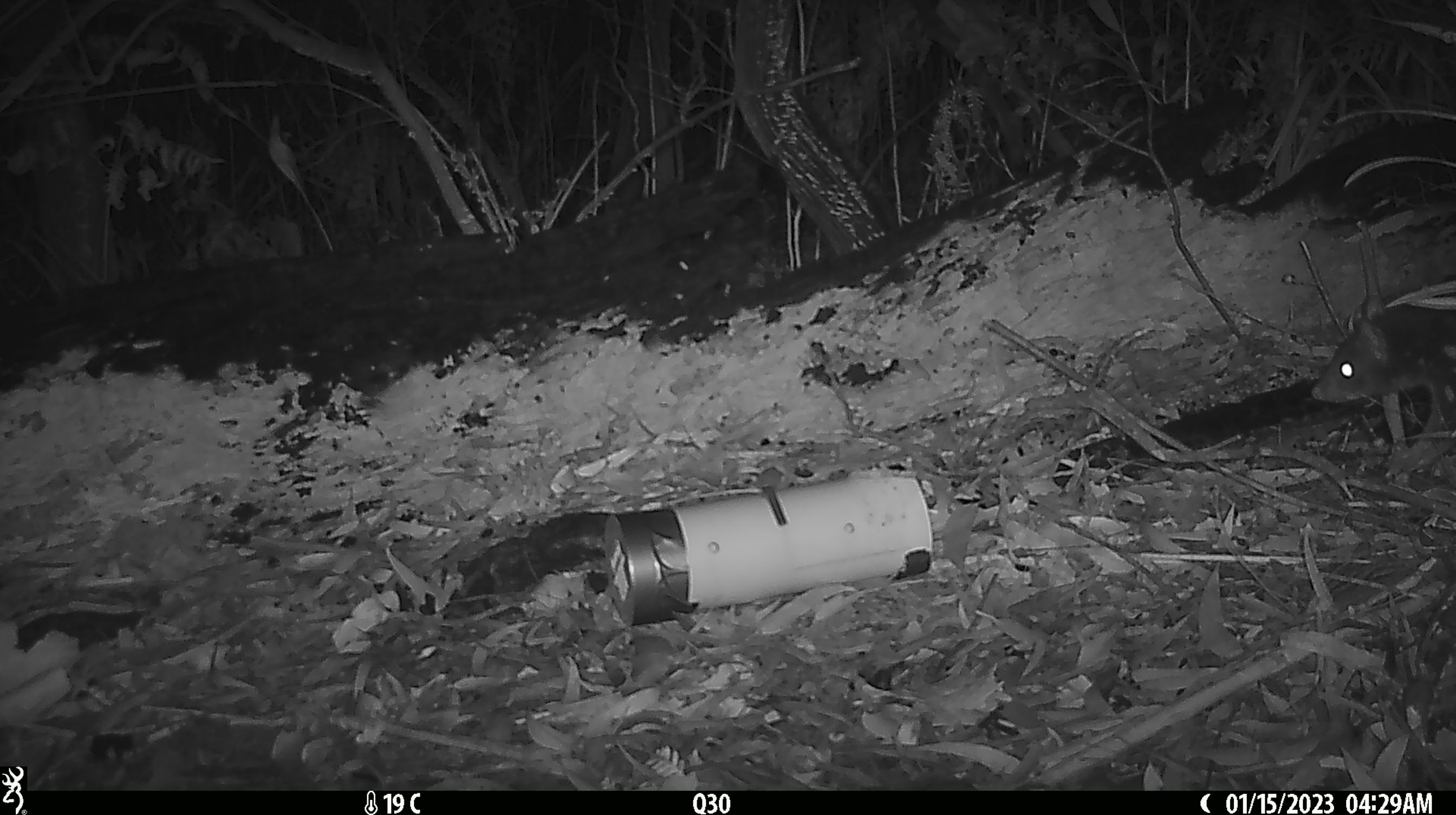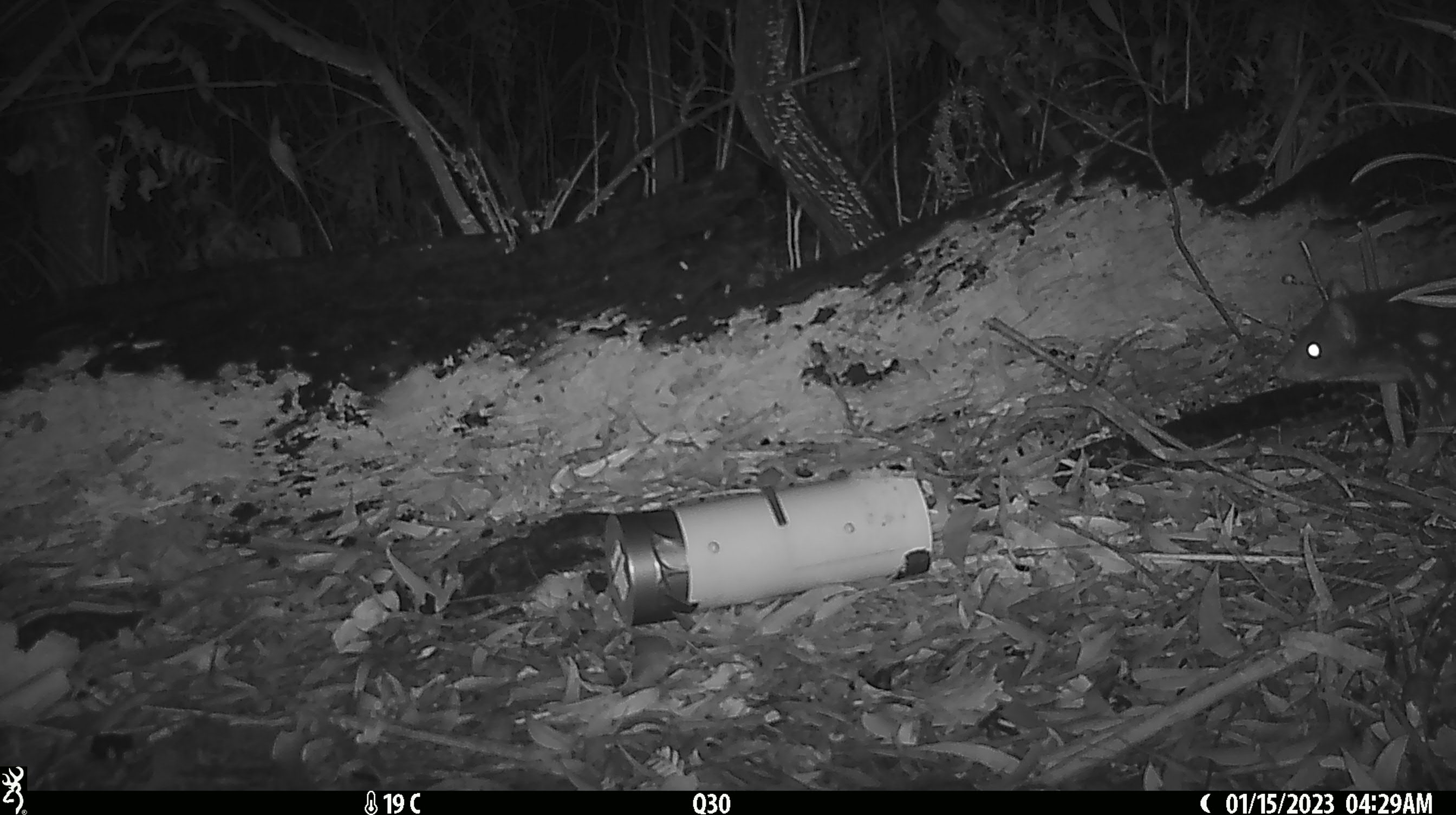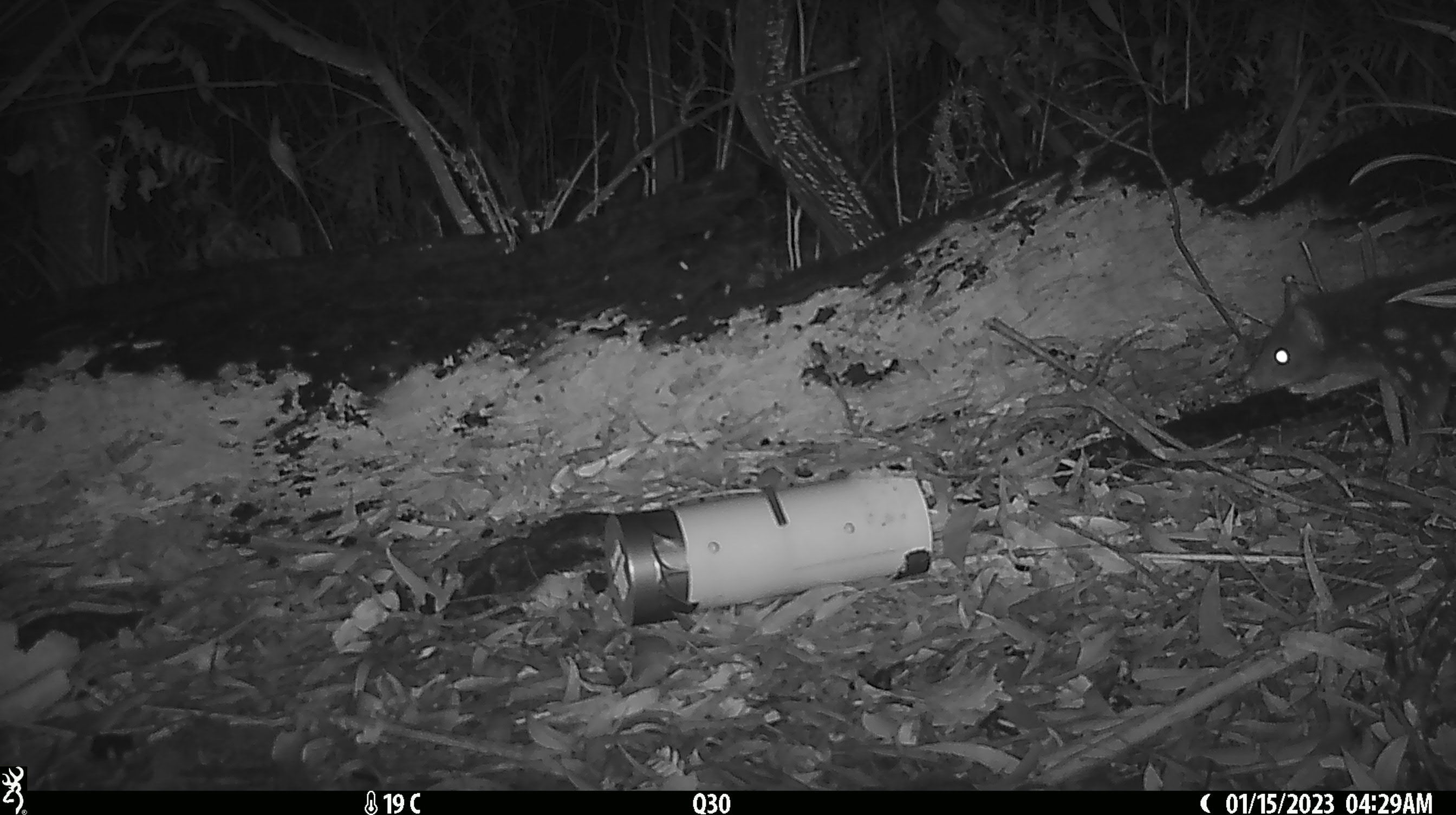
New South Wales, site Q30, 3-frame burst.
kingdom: Animalia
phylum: Chordata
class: Mammalia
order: Dasyuromorphia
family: Dasyuridae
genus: Dasyurus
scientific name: Dasyurus maculatus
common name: spotted-tailed quoll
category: quoll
Quoll (spotted-tailed quoll) (Dasyurus maculatus).